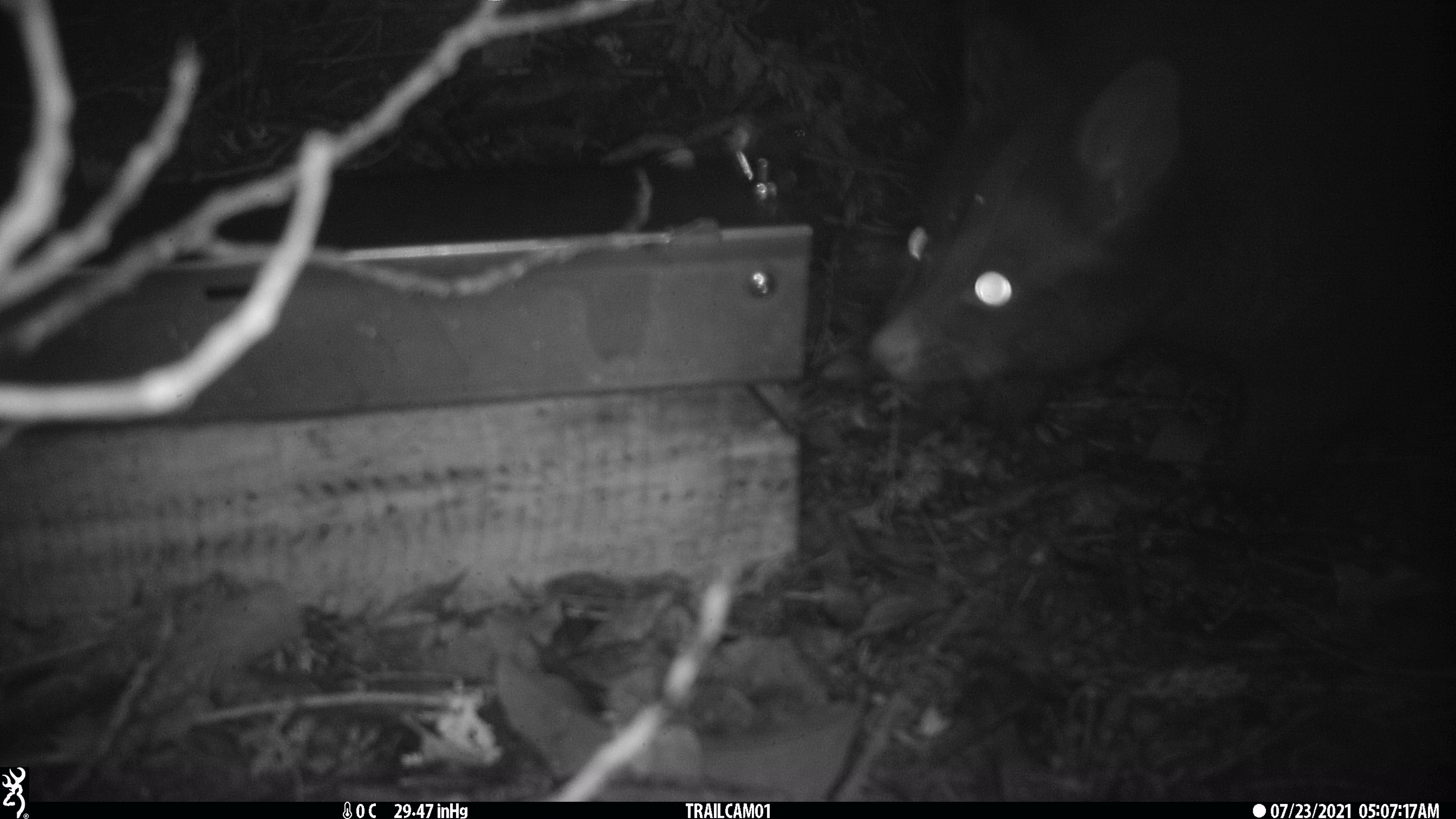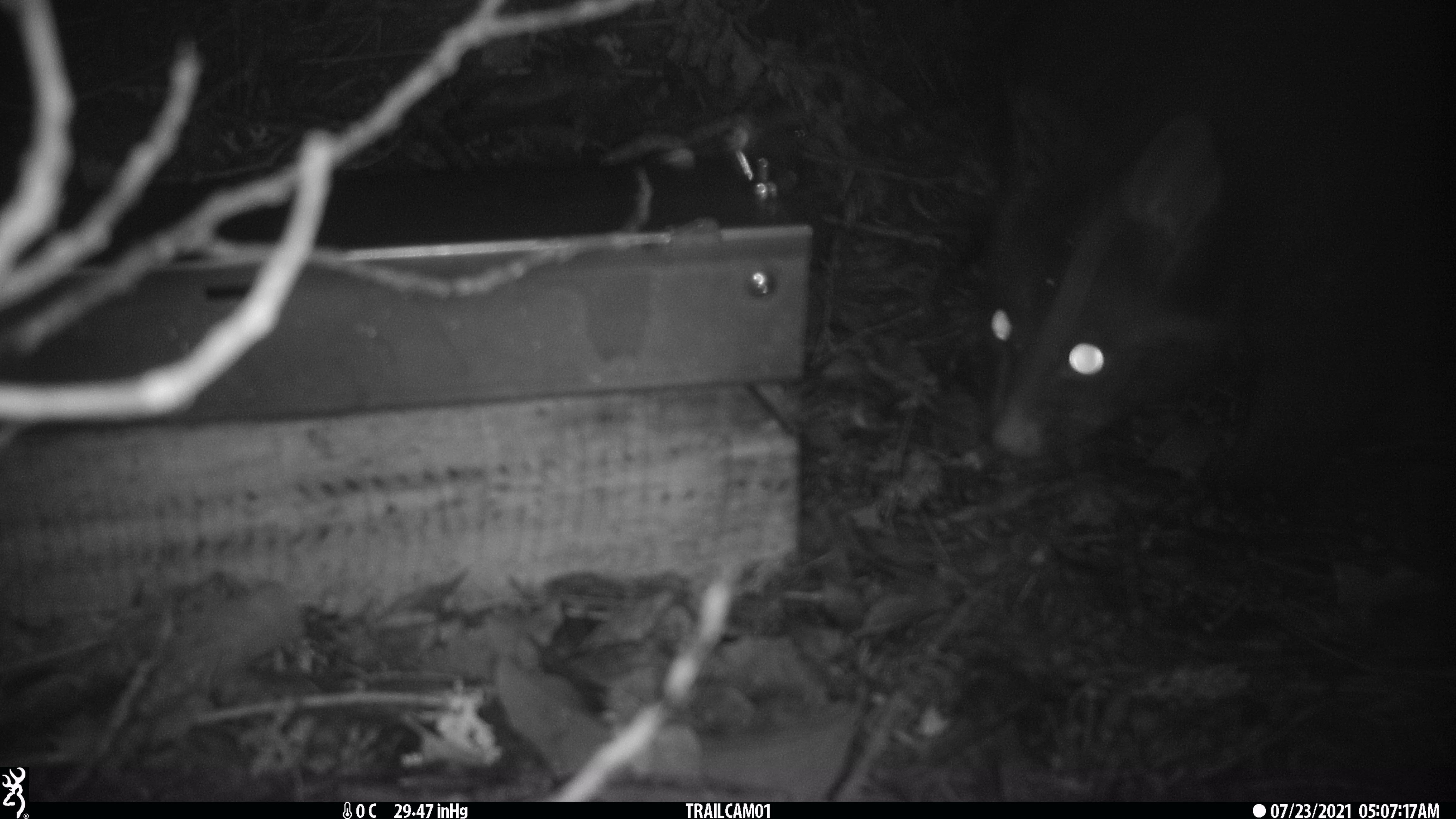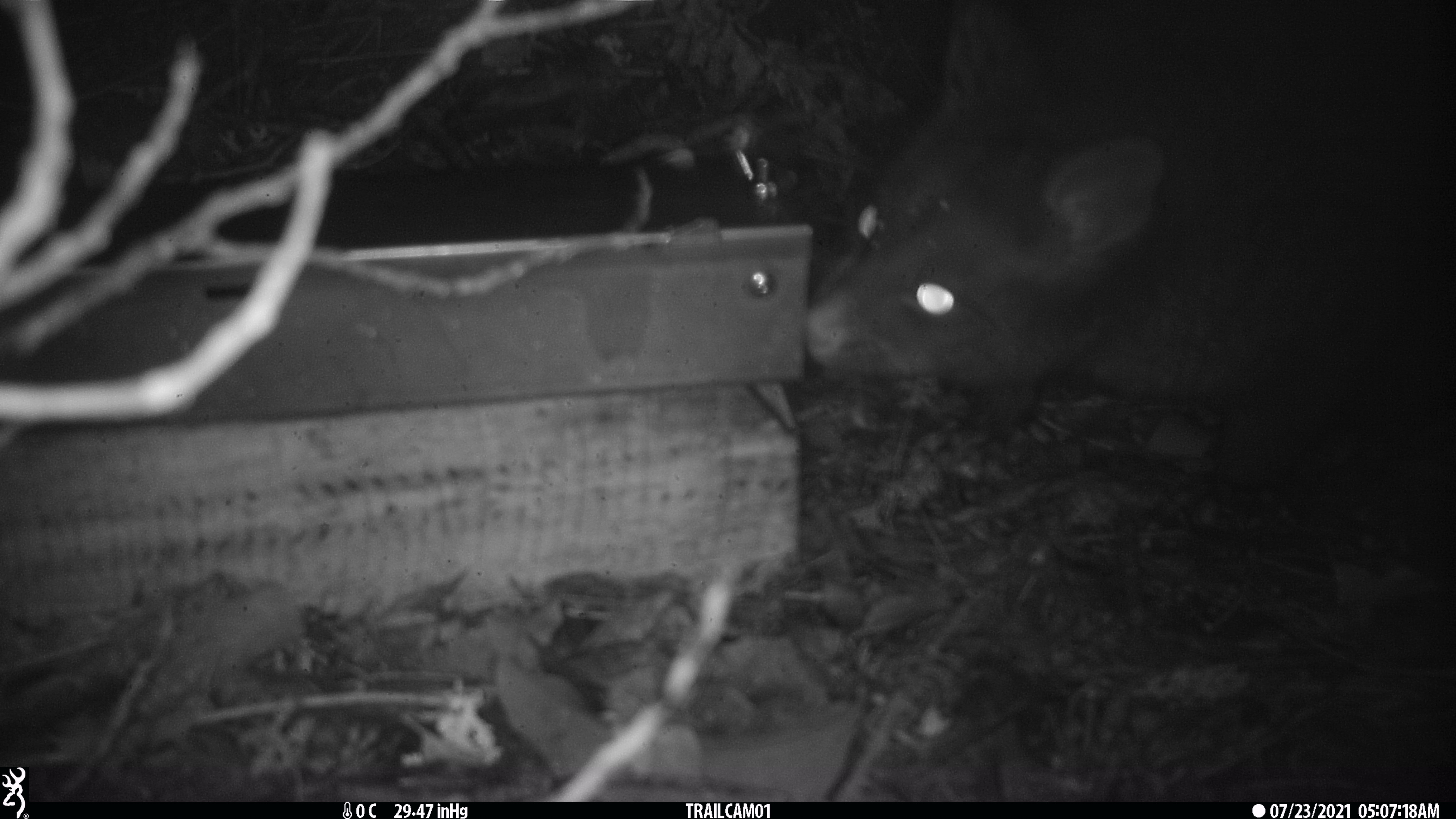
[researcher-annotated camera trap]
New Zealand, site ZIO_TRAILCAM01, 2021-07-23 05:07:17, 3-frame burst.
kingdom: Animalia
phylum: Chordata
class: Mammalia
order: Diprotodontia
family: Phalangeridae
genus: Trichosurus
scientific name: Trichosurus vulpecula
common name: common brushtail possum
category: possum